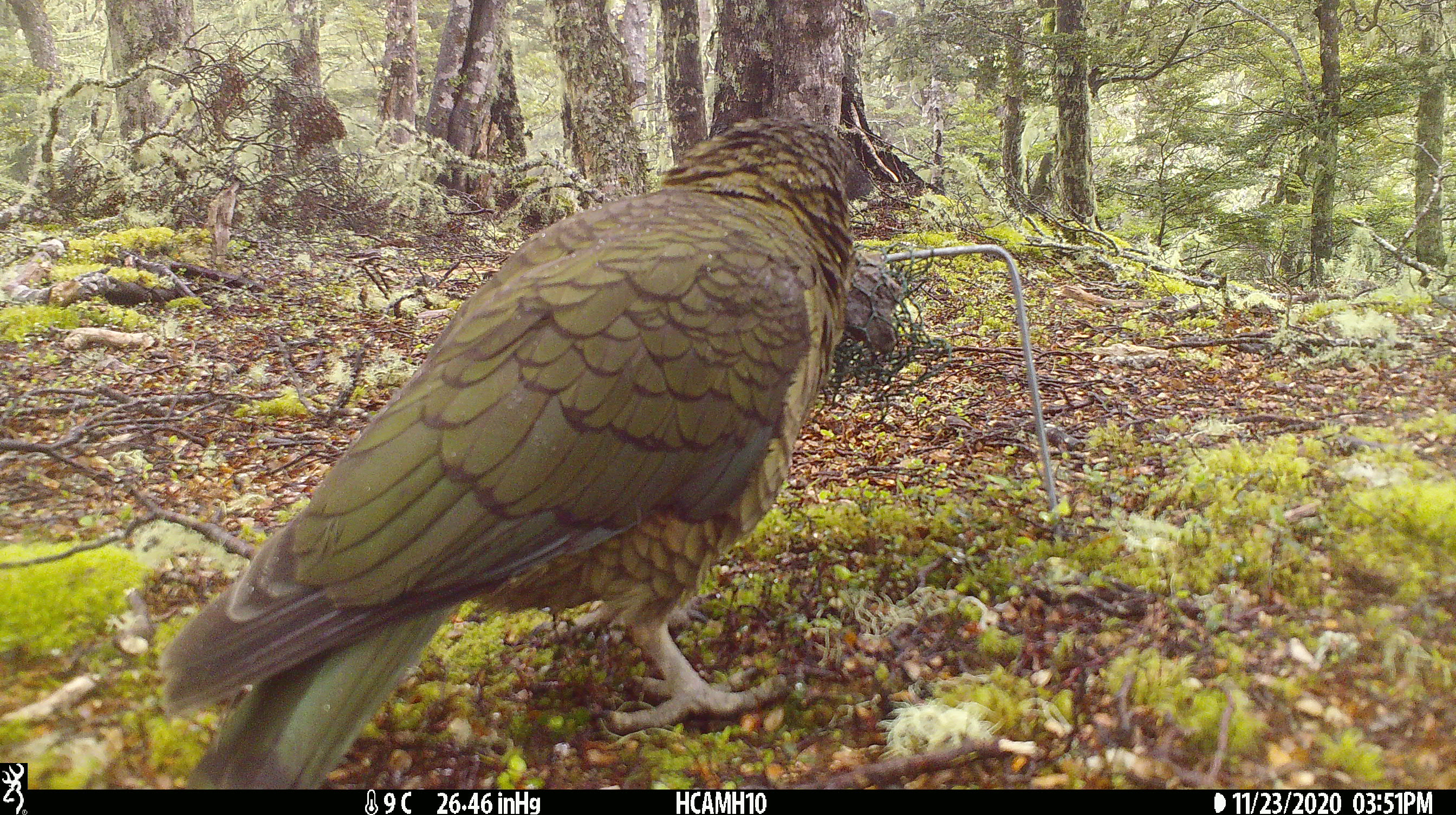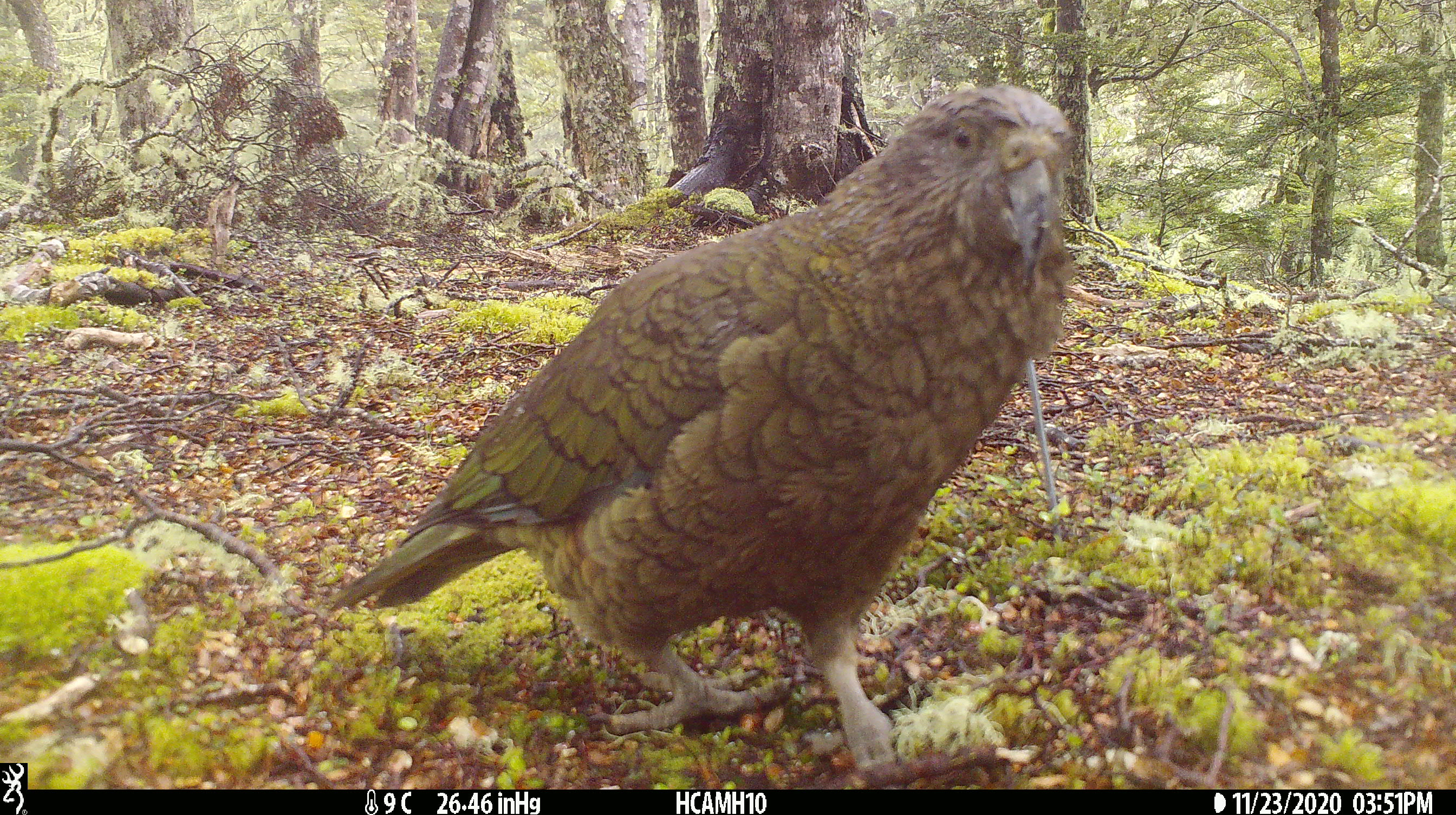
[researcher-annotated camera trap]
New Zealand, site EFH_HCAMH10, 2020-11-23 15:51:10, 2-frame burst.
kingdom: Animalia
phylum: Chordata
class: Aves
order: Psittaciformes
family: Strigopidae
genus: Nestor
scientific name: Nestor notabilis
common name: kea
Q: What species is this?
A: Kea (Nestor notabilis).